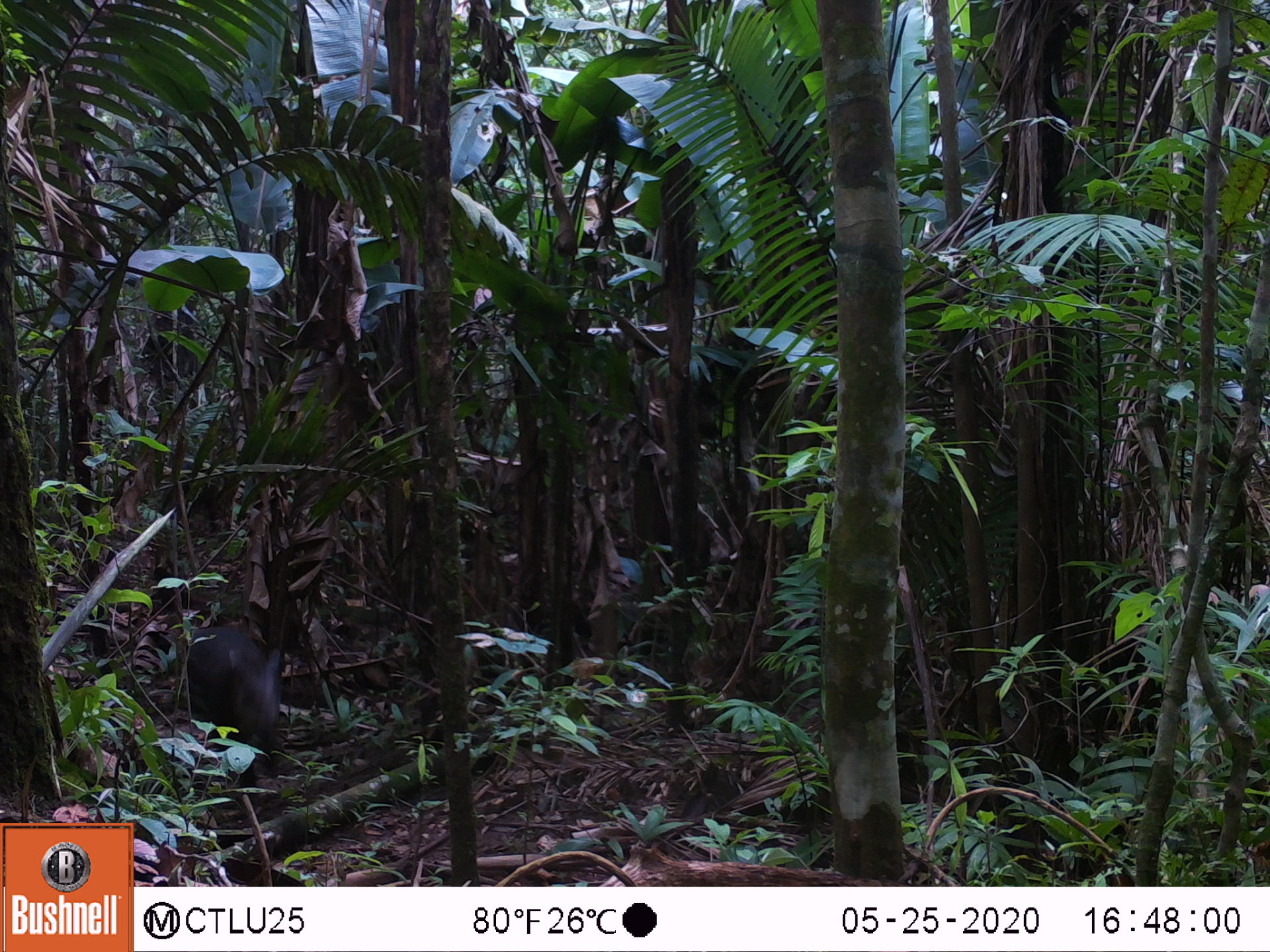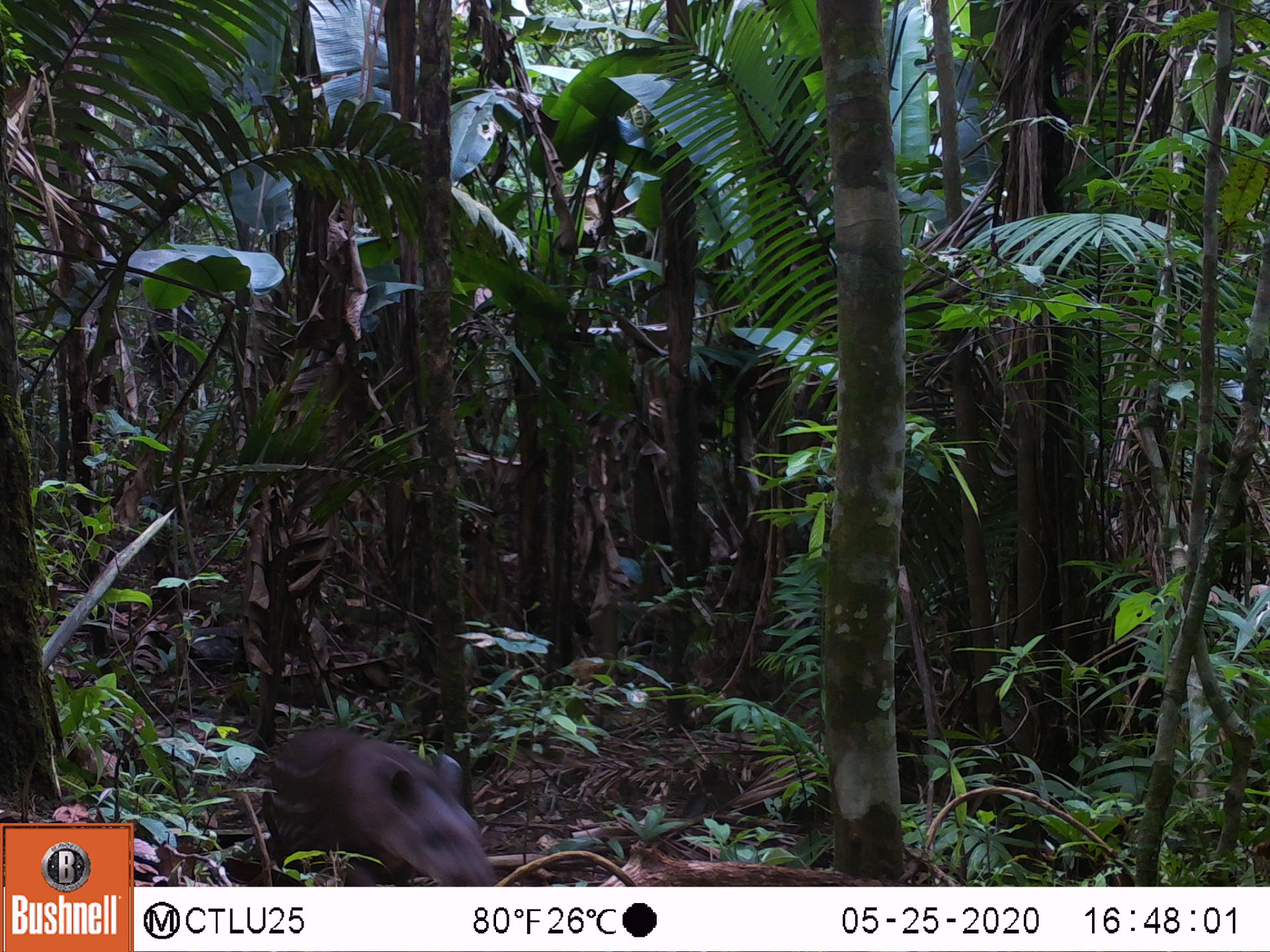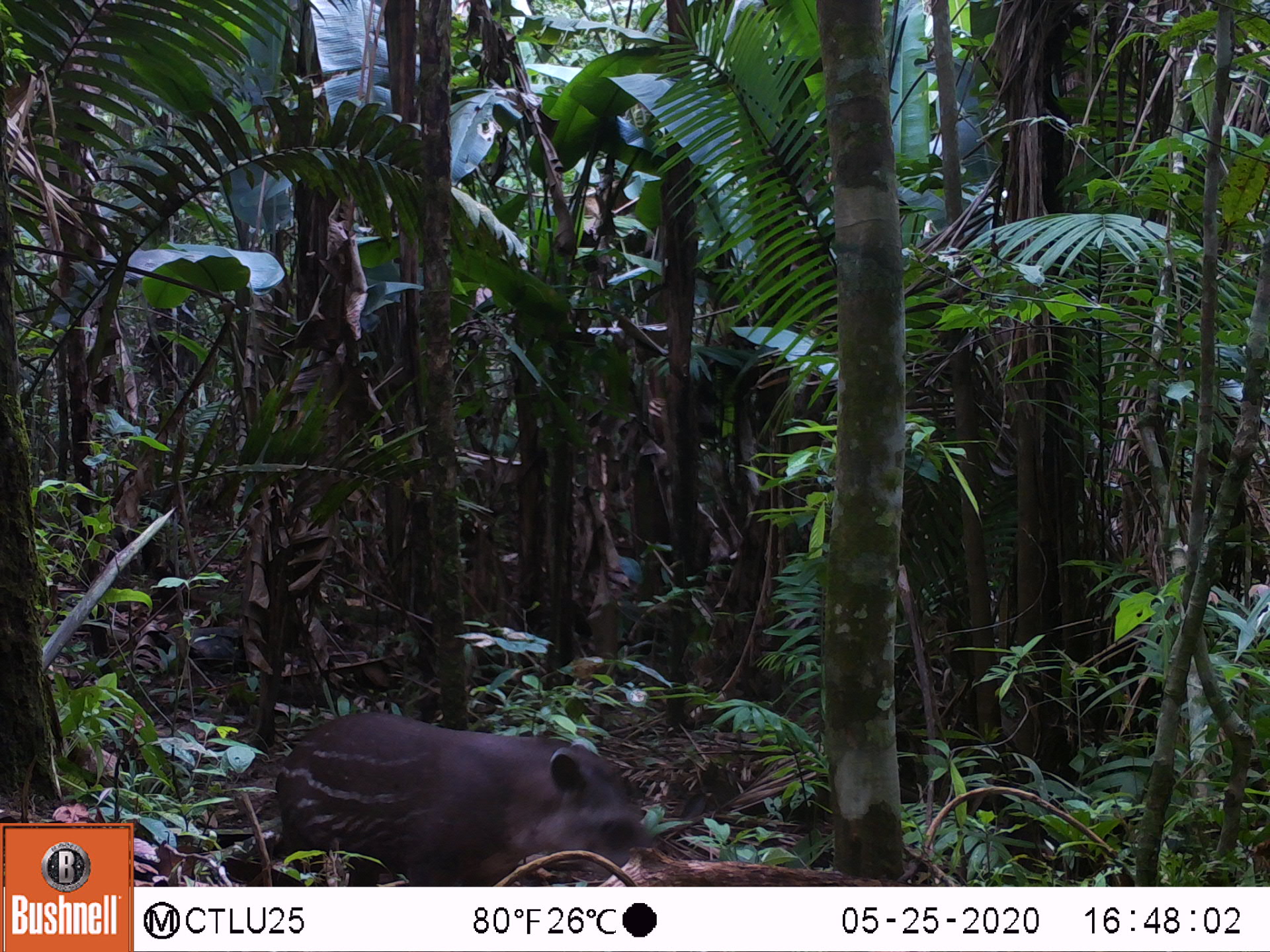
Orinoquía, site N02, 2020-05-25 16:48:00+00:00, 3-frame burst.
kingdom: Animalia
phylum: Chordata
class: Mammalia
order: Perissodactyla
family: Tapiridae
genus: Tapirus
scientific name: Tapirus terrestris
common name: lowland tapir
Lowland tapir (Tapirus terrestris).